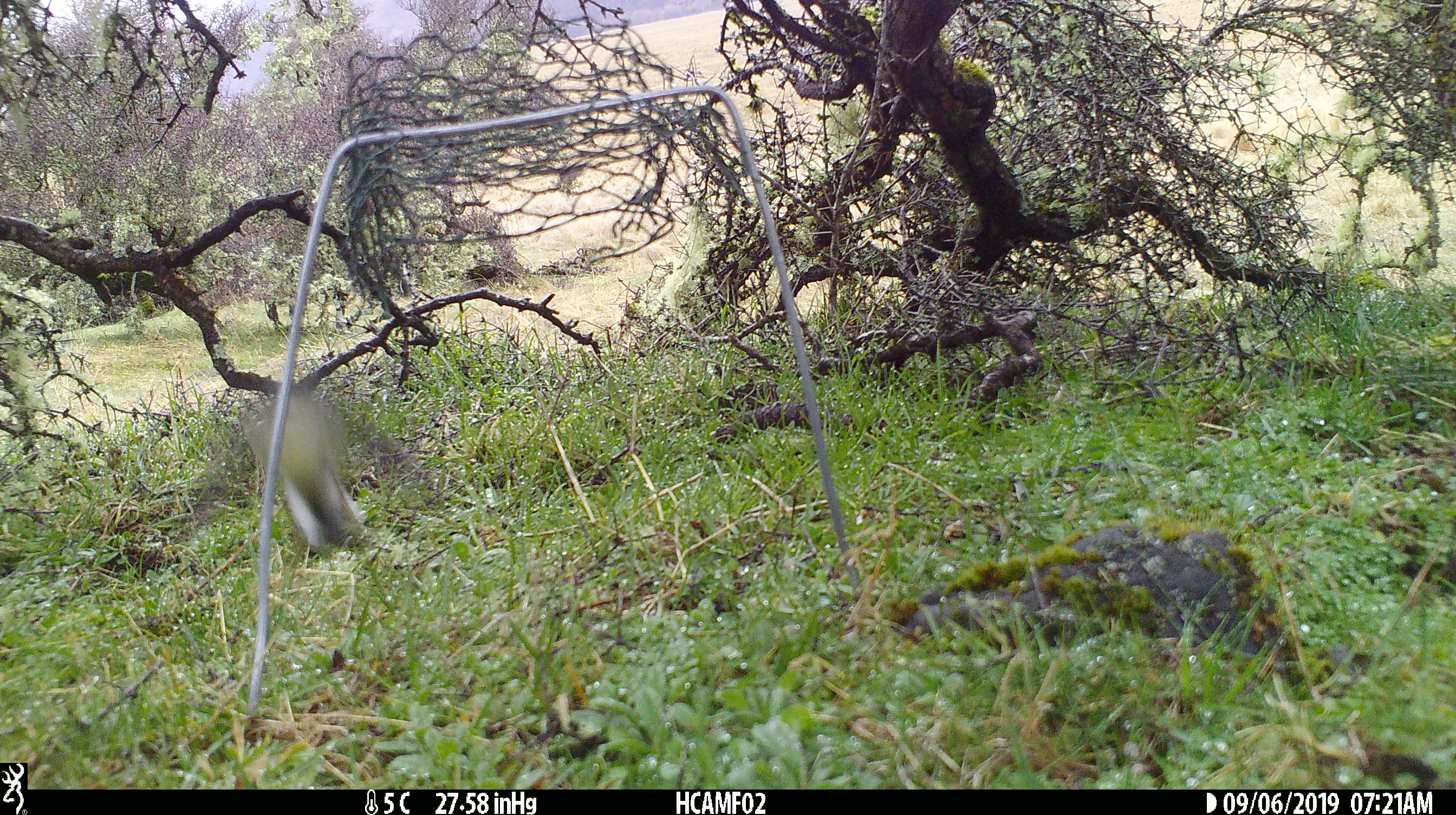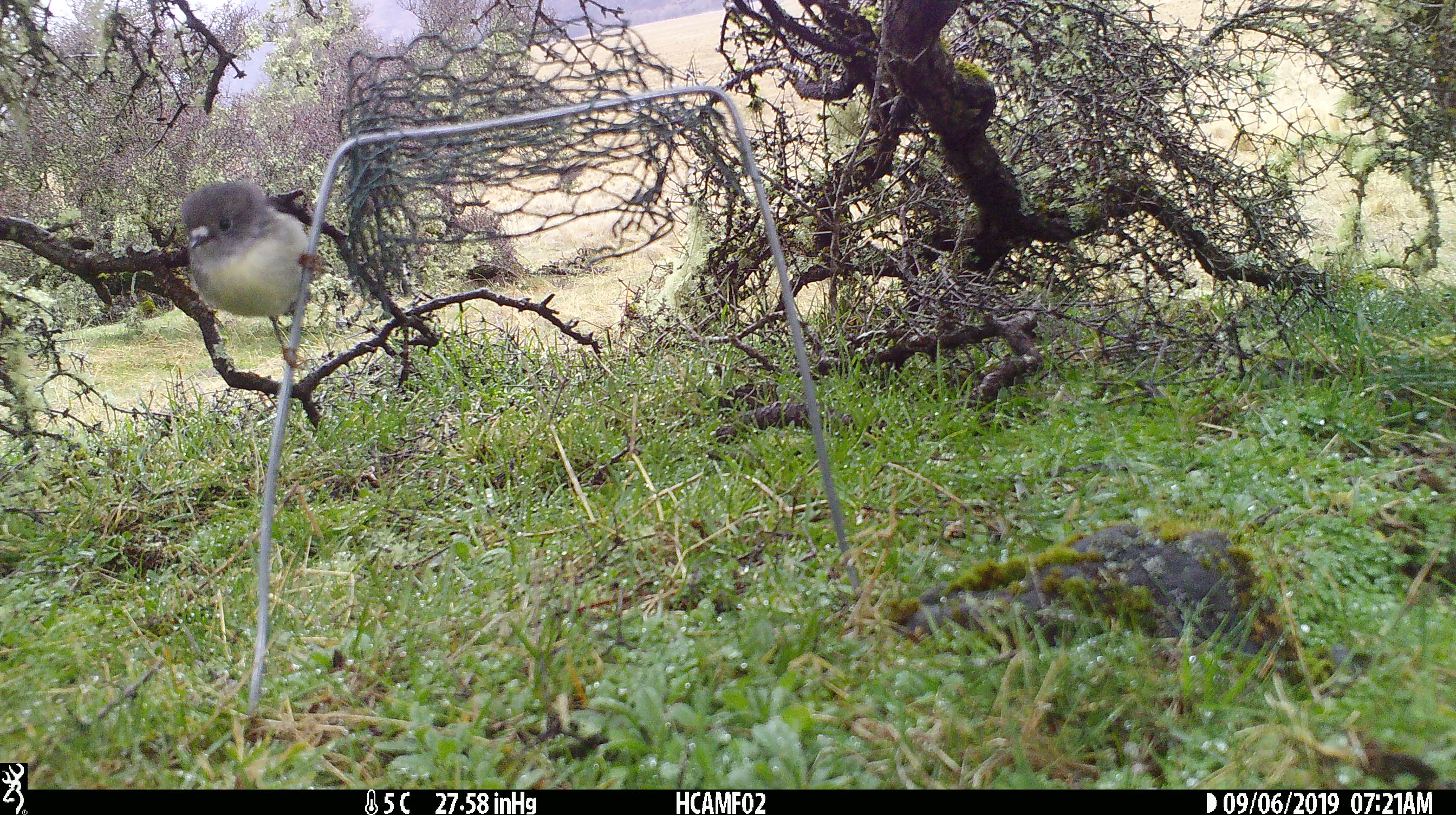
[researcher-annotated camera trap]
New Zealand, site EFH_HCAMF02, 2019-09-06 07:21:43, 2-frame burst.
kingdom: Animalia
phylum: Chordata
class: Aves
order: Passeriformes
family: Petroicidae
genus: Petroica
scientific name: Petroica macrocephala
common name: tomtit